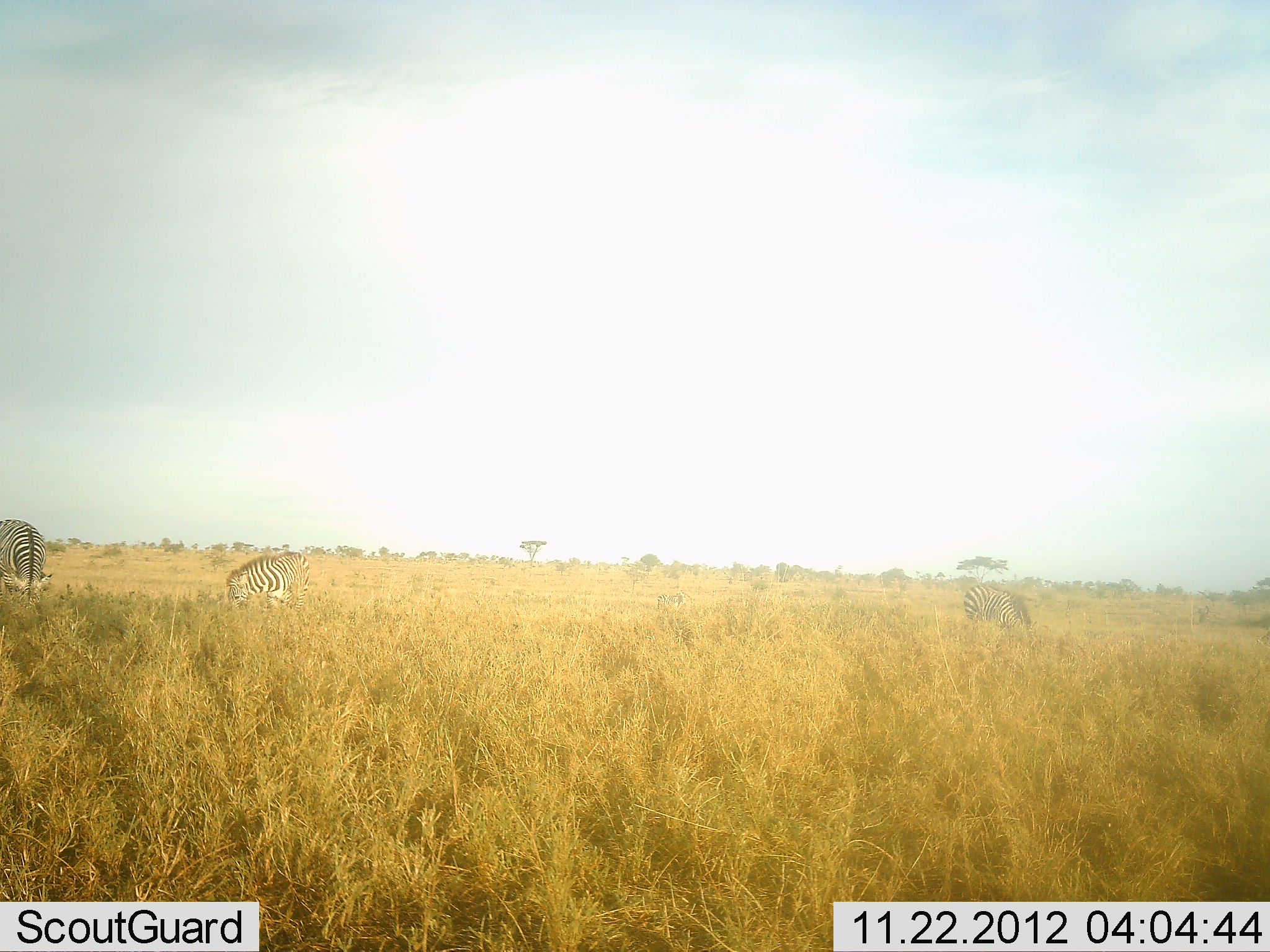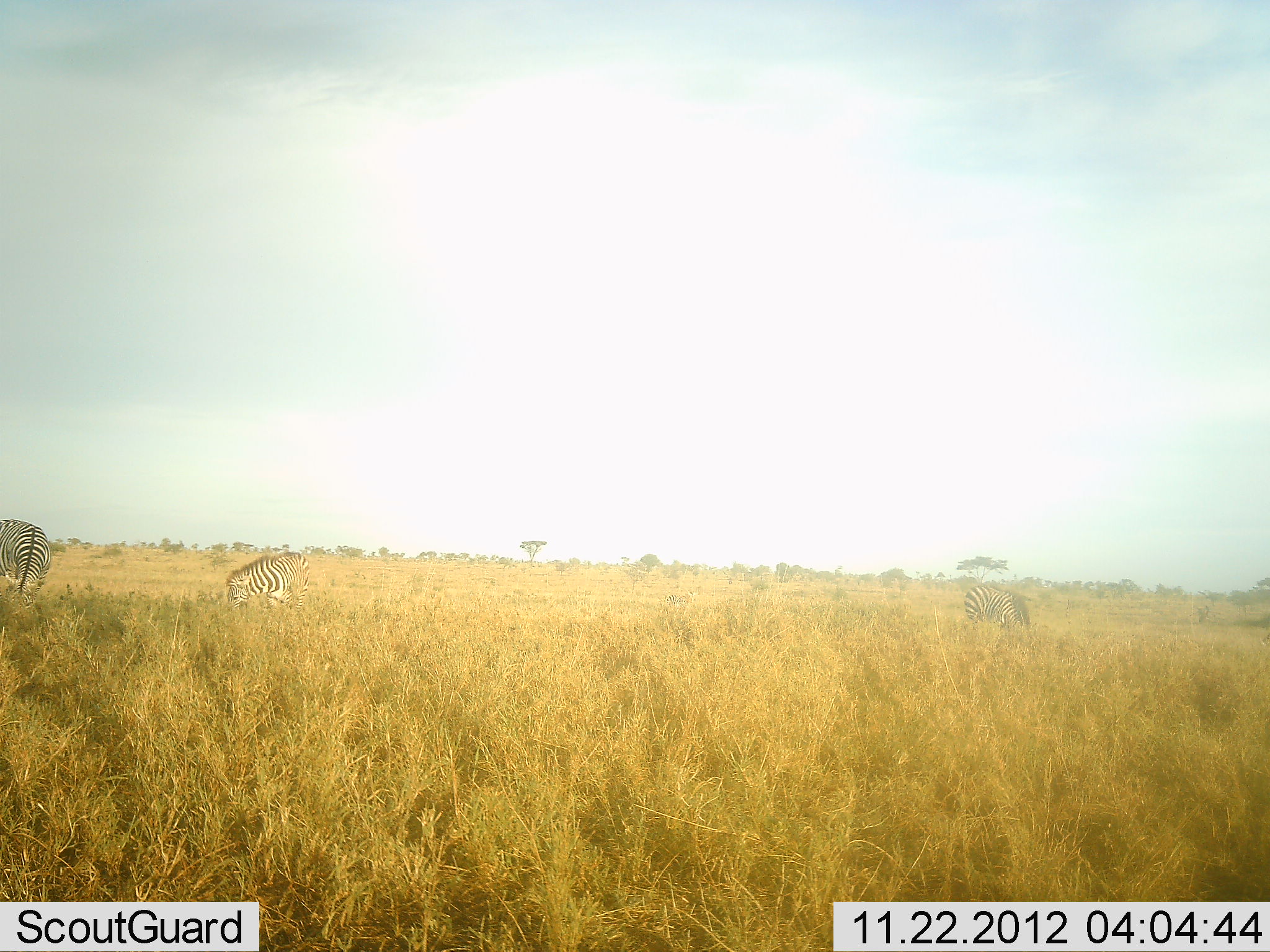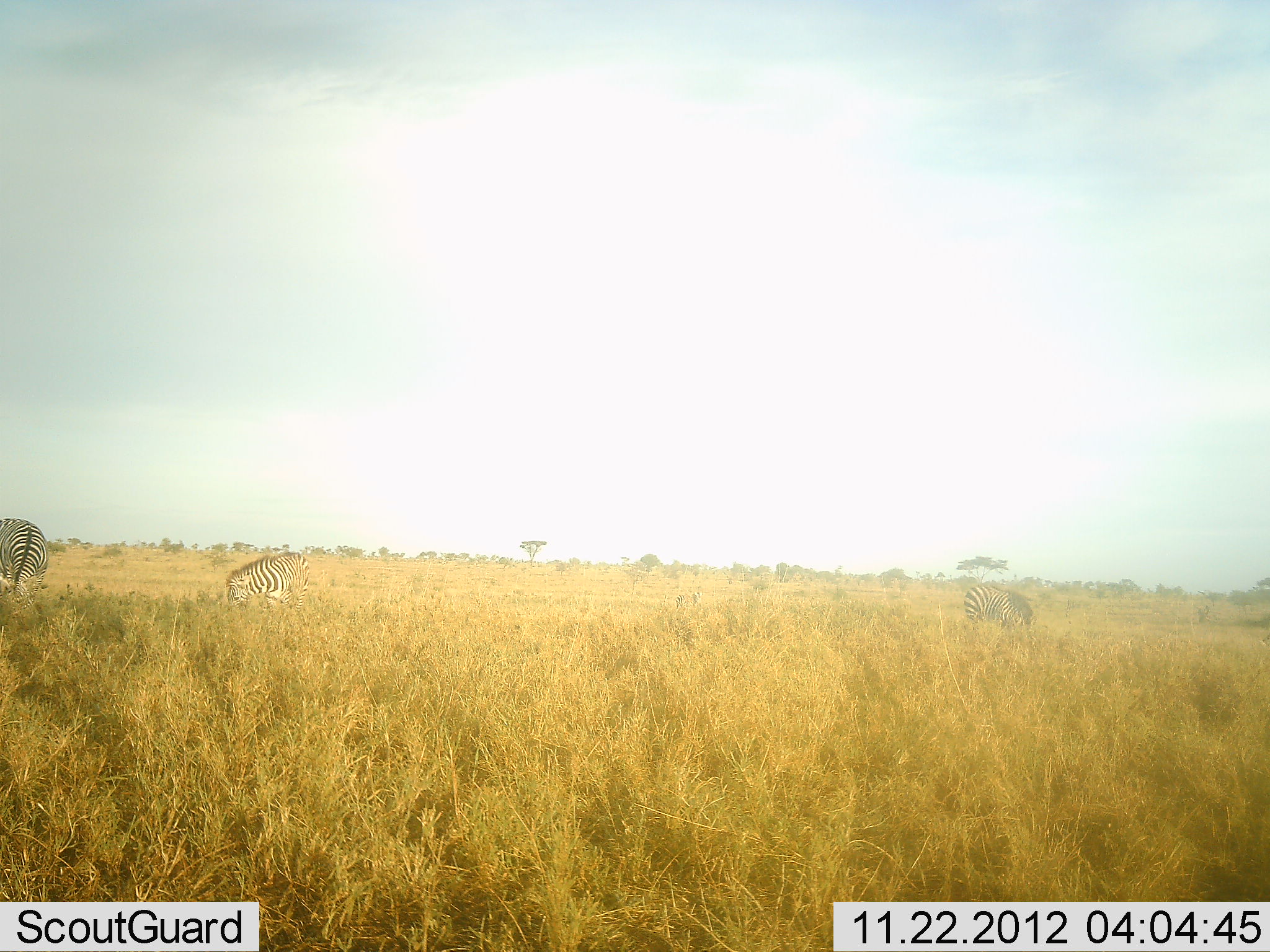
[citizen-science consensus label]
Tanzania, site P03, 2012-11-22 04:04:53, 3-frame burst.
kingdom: Animalia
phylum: Chordata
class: Mammalia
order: Perissodactyla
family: Equidae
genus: Equus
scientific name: Equus quagga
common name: plains zebra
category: zebra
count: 3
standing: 20%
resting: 10%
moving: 0%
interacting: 0%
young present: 0%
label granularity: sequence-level